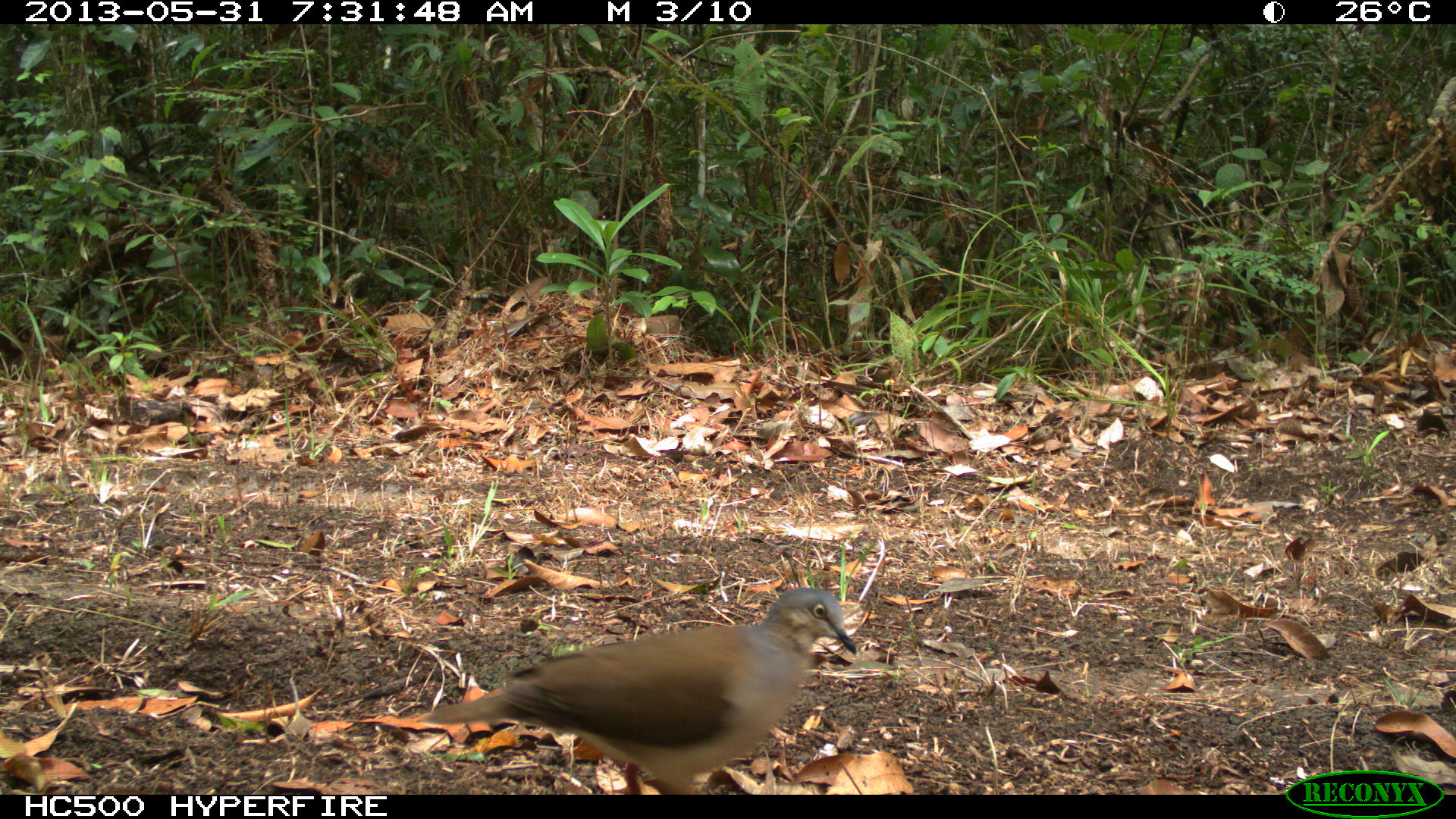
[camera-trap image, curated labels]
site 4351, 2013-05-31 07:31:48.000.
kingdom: Animalia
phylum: Chordata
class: Aves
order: Columbiformes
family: Columbidae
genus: Leptotila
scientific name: Leptotila plumbeiceps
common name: gray-headed dove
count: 1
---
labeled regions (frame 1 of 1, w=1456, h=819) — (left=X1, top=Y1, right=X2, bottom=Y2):
leptotila plumbeiceps: (left=416, top=584, right=857, bottom=793)